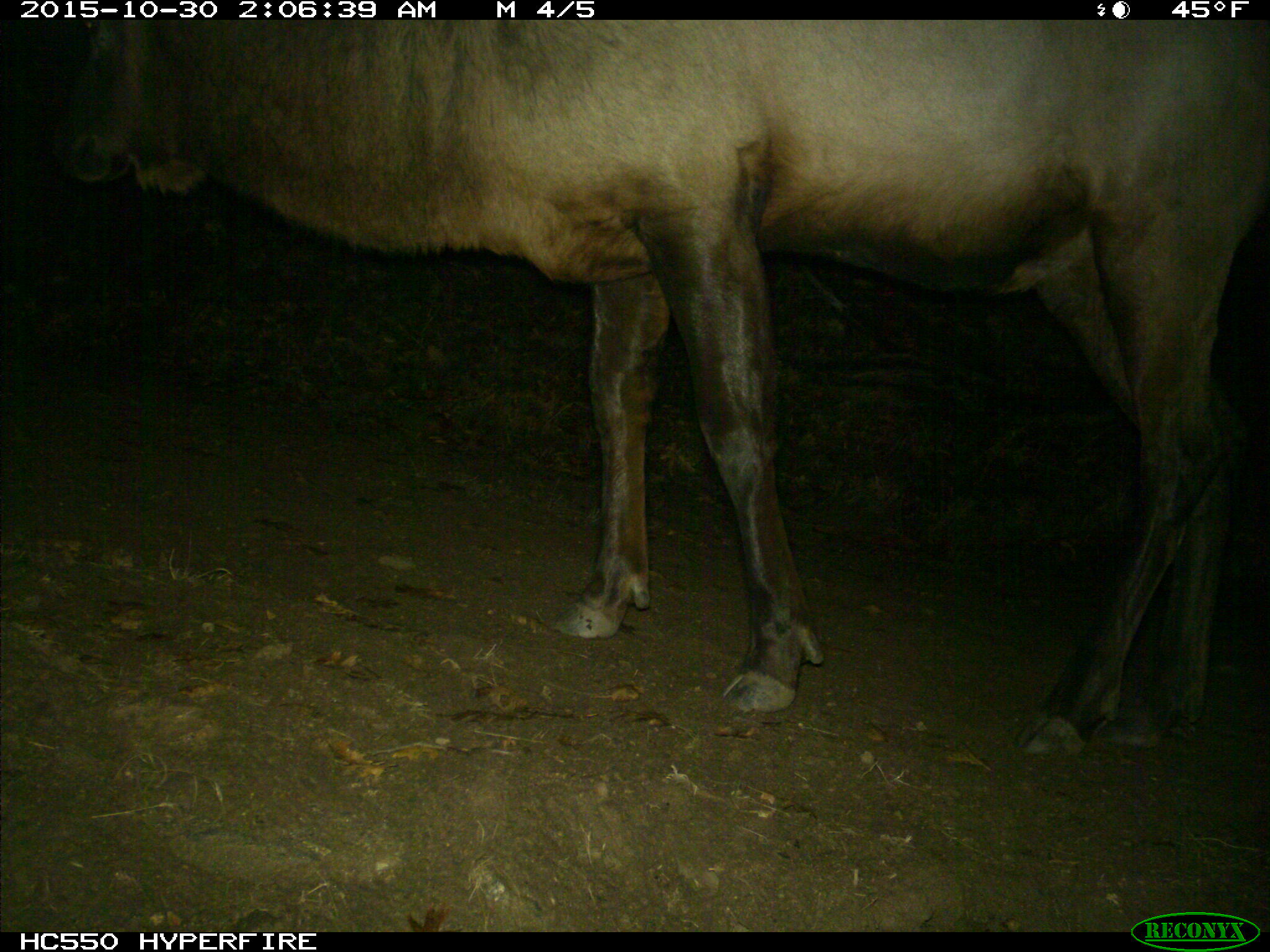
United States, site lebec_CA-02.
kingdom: Animalia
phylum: Chordata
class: Mammalia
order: Artiodactyla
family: Cervidae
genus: Cervus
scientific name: Cervus canadensis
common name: elk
Cervus canadensis (elk).